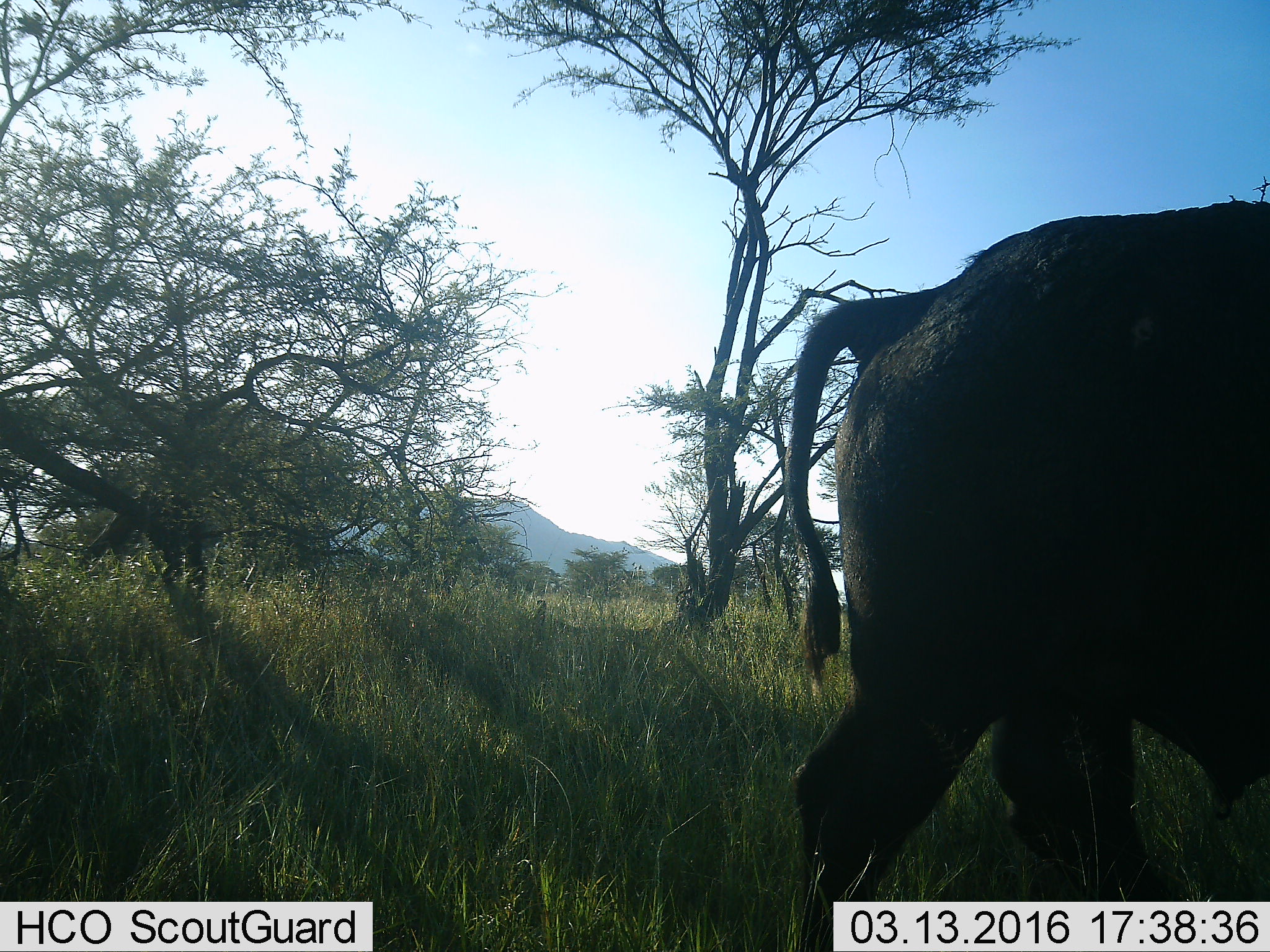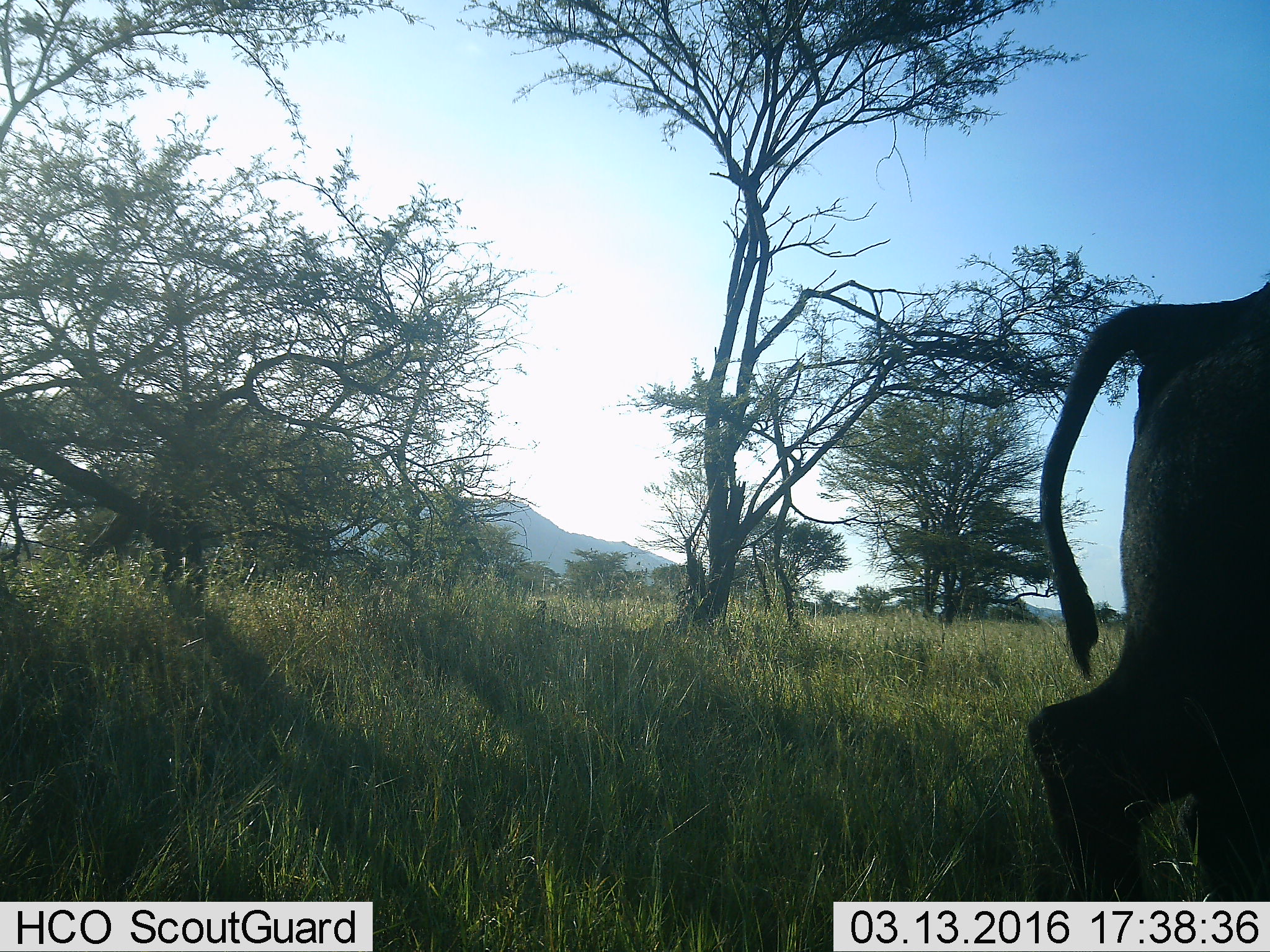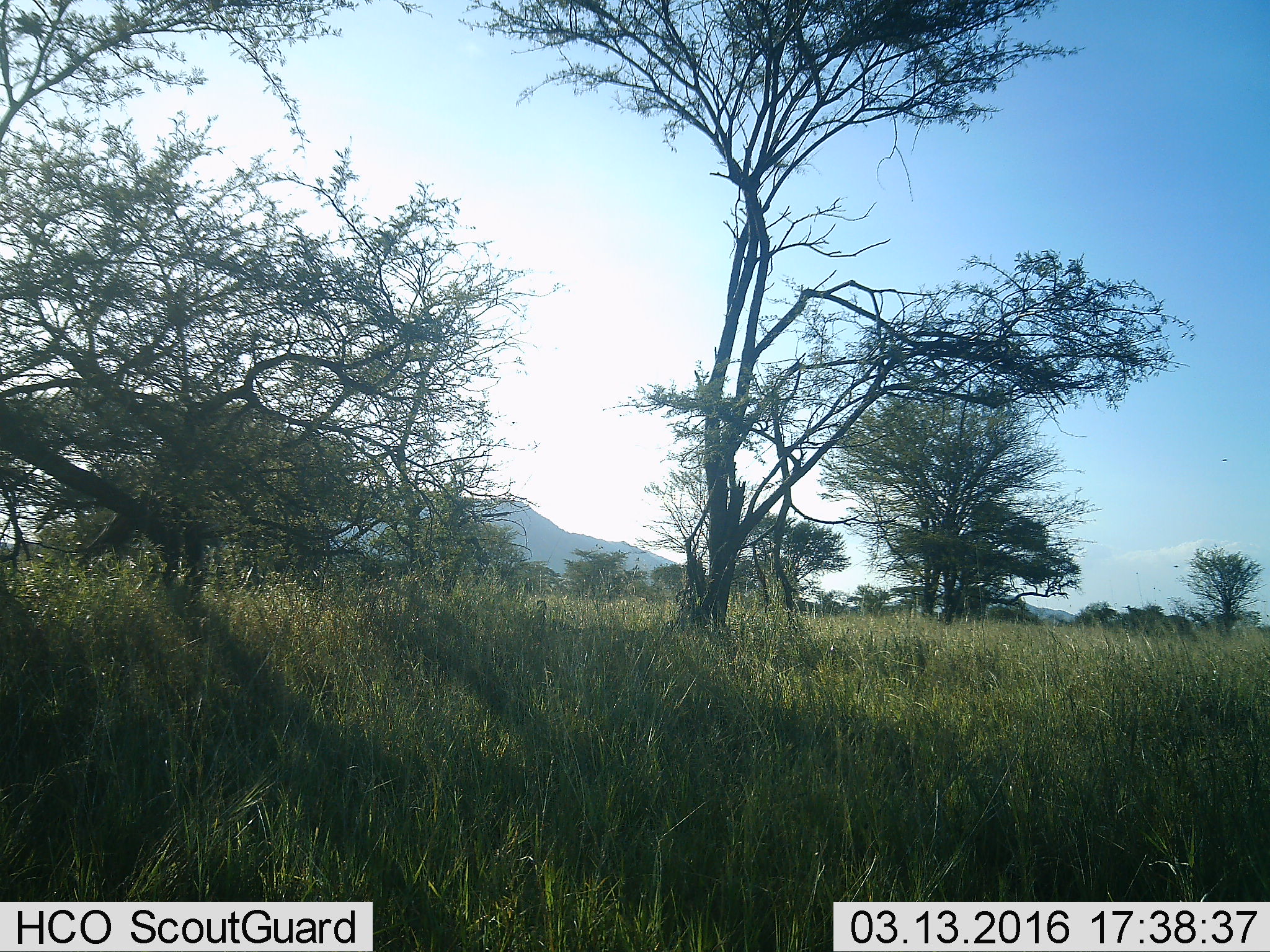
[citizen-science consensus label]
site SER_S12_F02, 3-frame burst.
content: unidentified animal